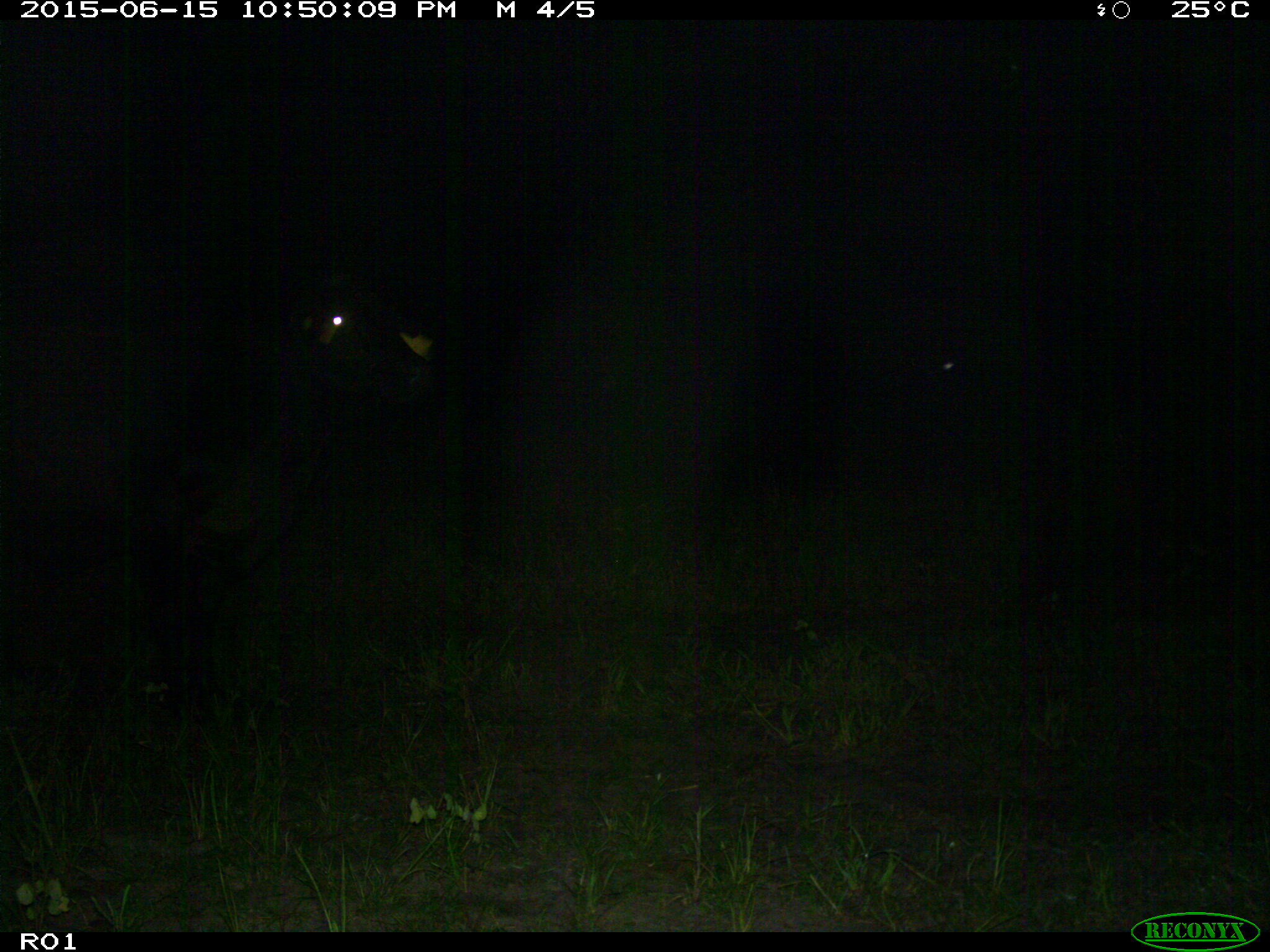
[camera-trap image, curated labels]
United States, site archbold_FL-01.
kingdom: Animalia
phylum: Chordata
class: Mammalia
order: Artiodactyla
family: Bovidae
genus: Bos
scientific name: Bos taurus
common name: domestic cow